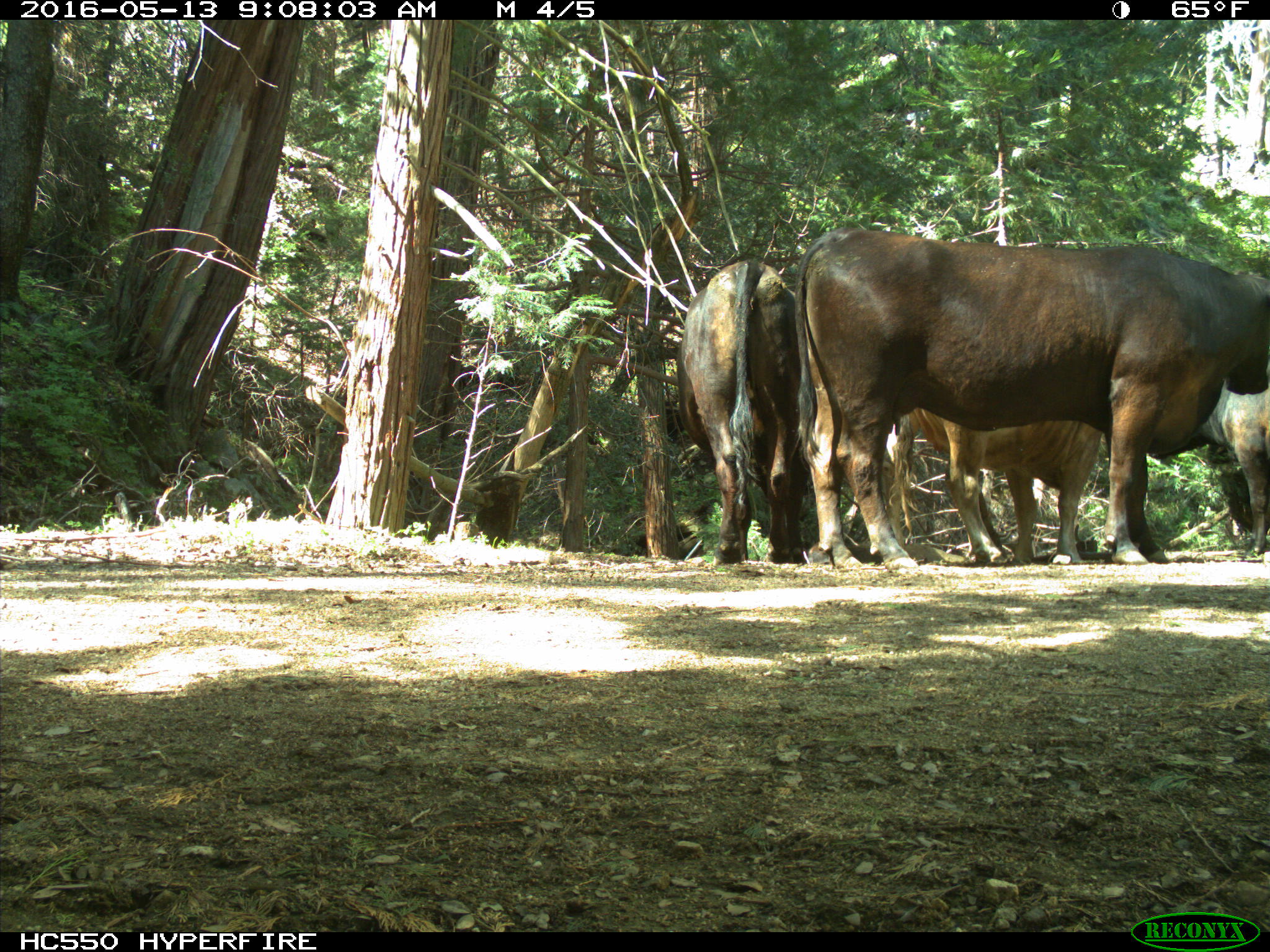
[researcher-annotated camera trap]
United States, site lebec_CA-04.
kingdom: Animalia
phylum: Chordata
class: Mammalia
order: Artiodactyla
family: Bovidae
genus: Bos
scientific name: Bos taurus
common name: domestic cow